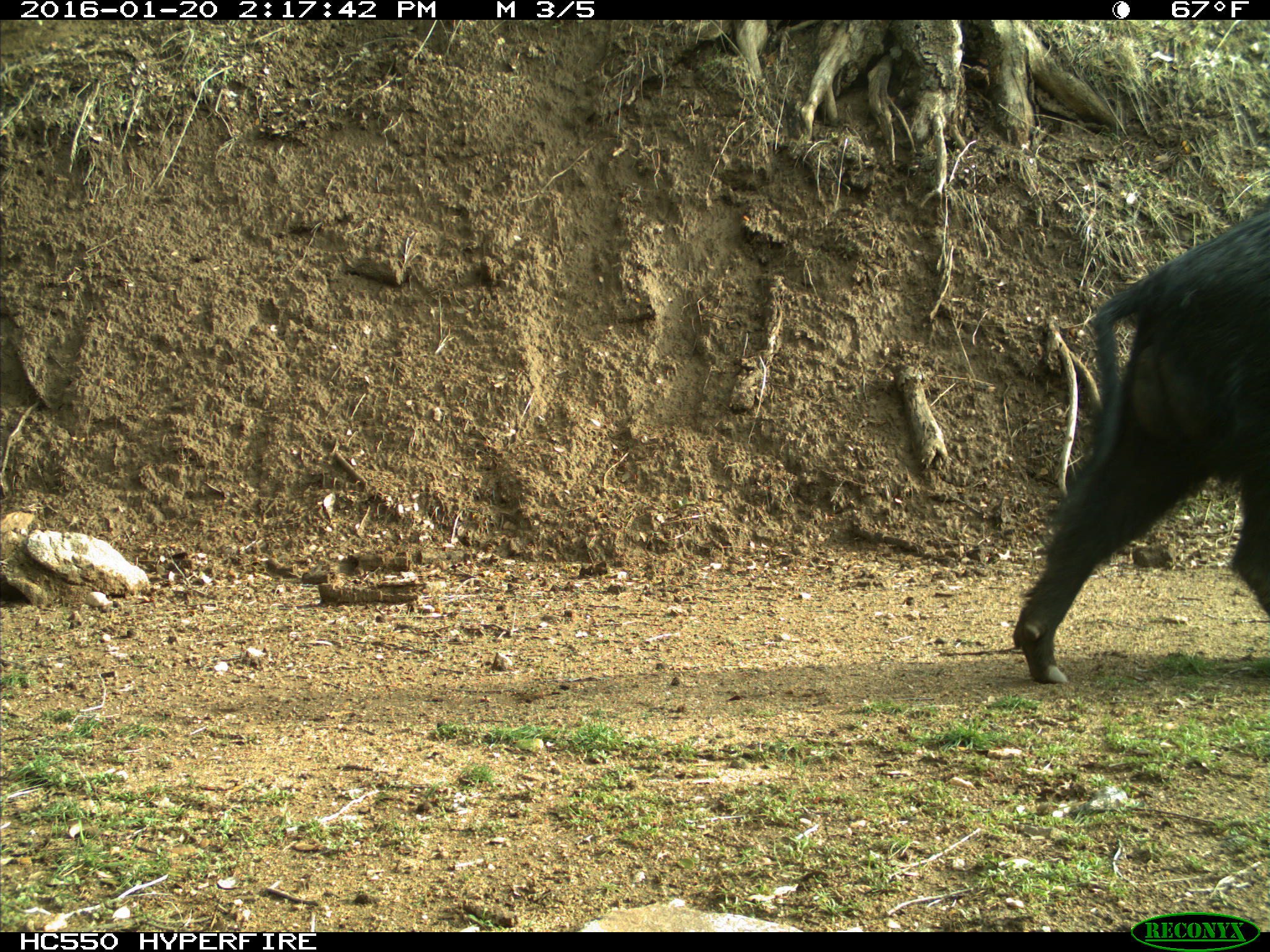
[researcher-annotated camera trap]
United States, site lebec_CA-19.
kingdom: Animalia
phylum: Chordata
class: Mammalia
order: Artiodactyla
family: Suidae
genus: Sus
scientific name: Sus scrofa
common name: wild boar